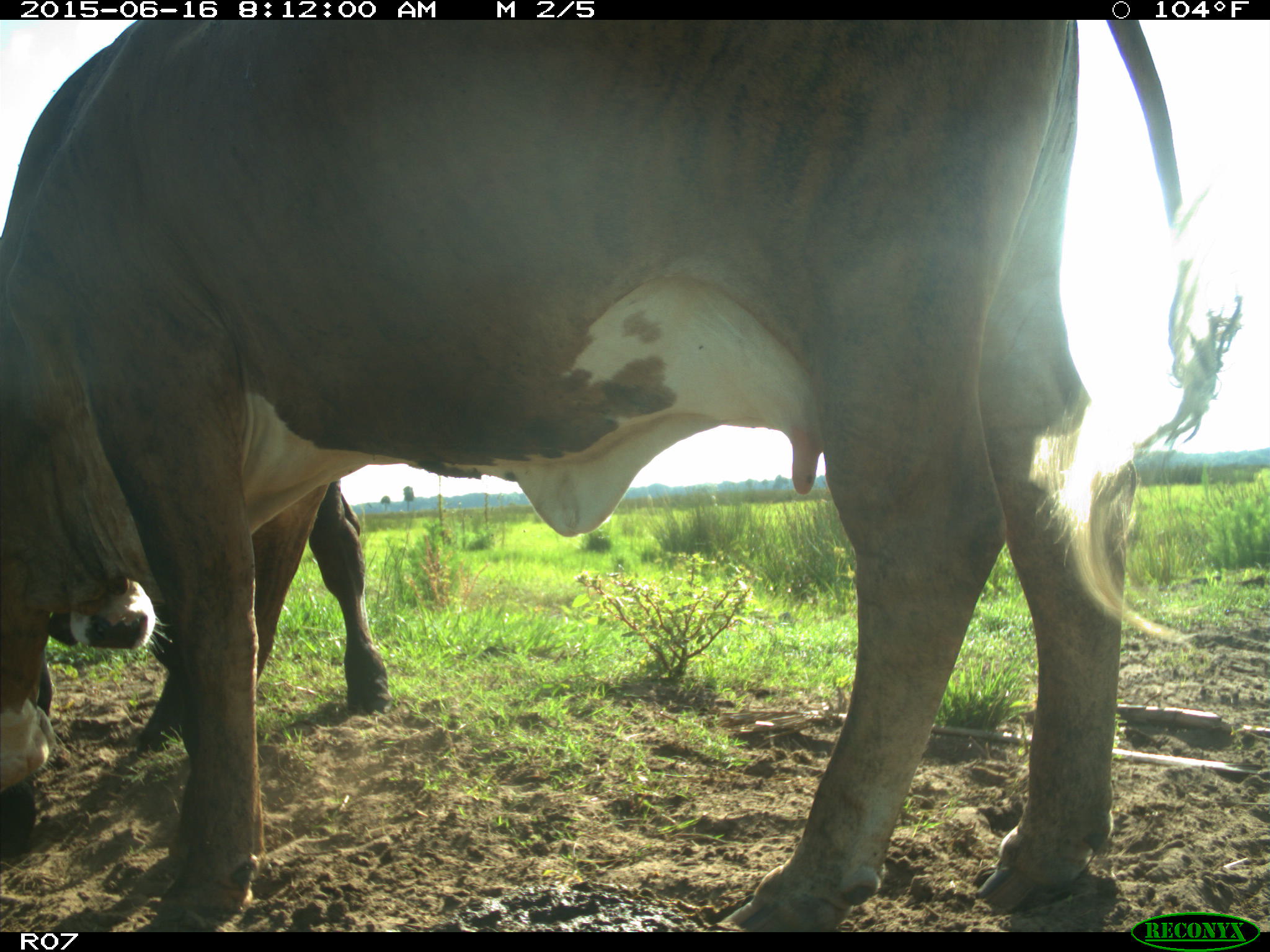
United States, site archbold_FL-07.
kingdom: Animalia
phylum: Chordata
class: Mammalia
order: Artiodactyla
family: Bovidae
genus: Bos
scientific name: Bos taurus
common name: domestic cow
Bos taurus (domestic cow).